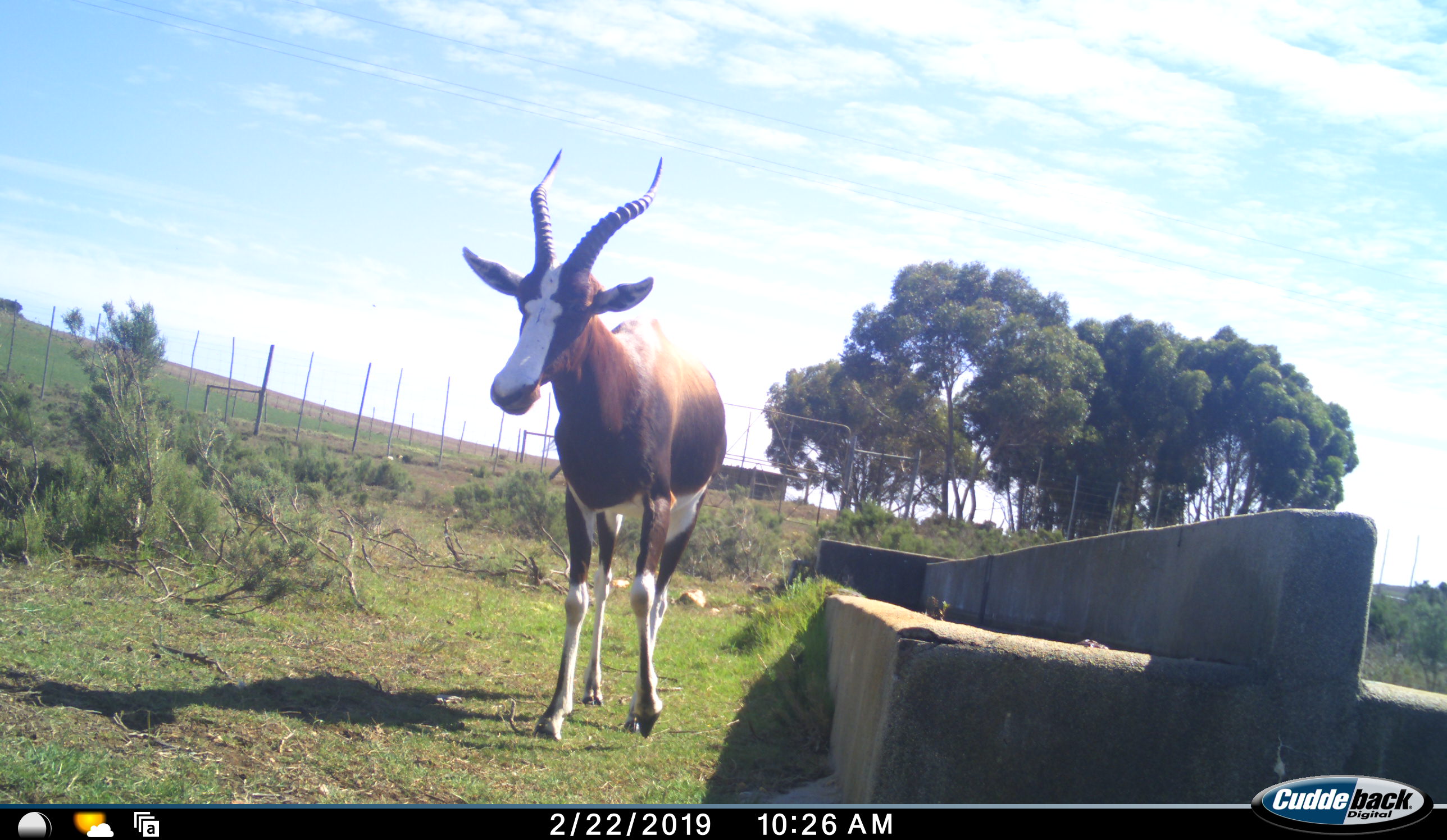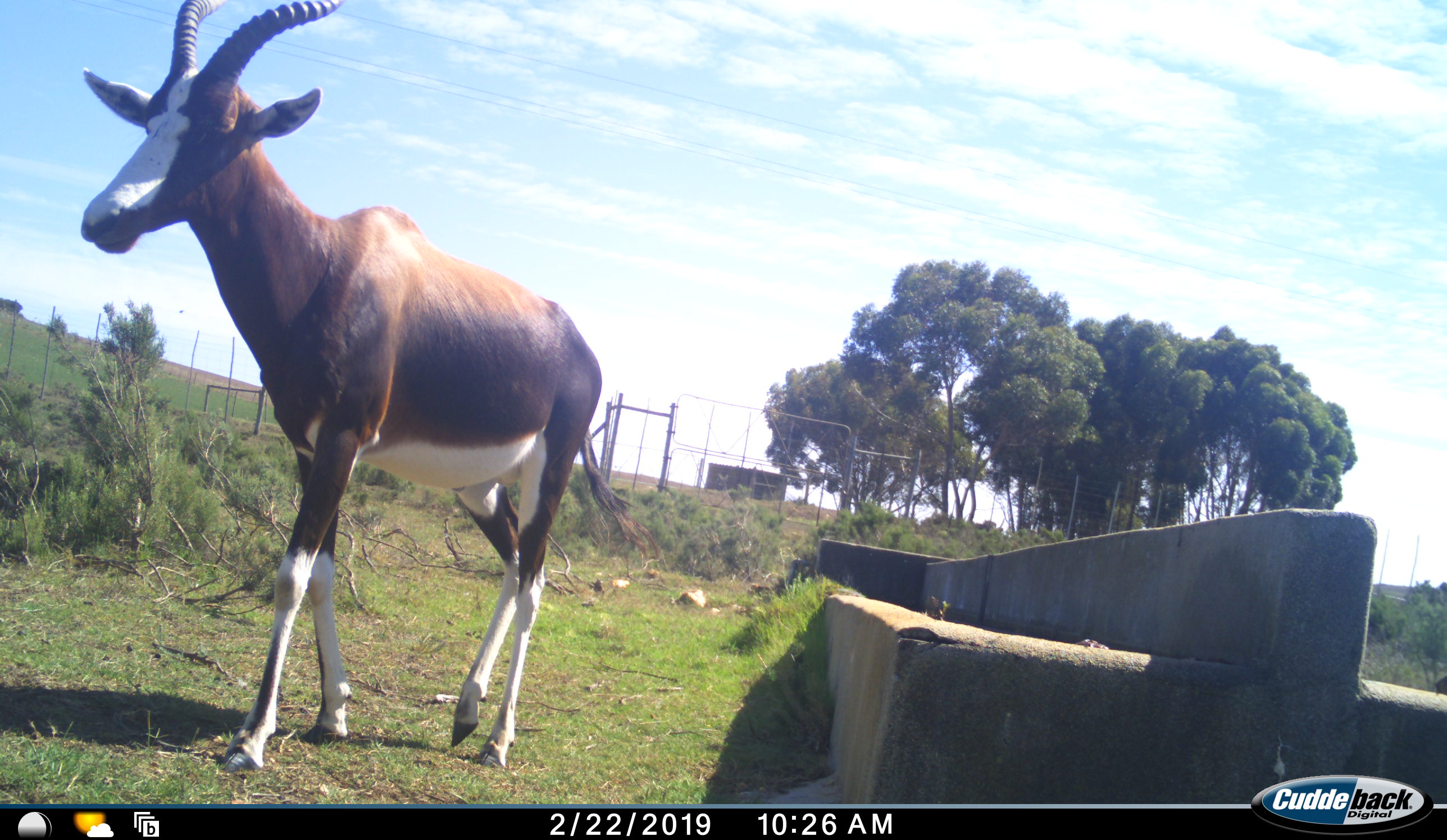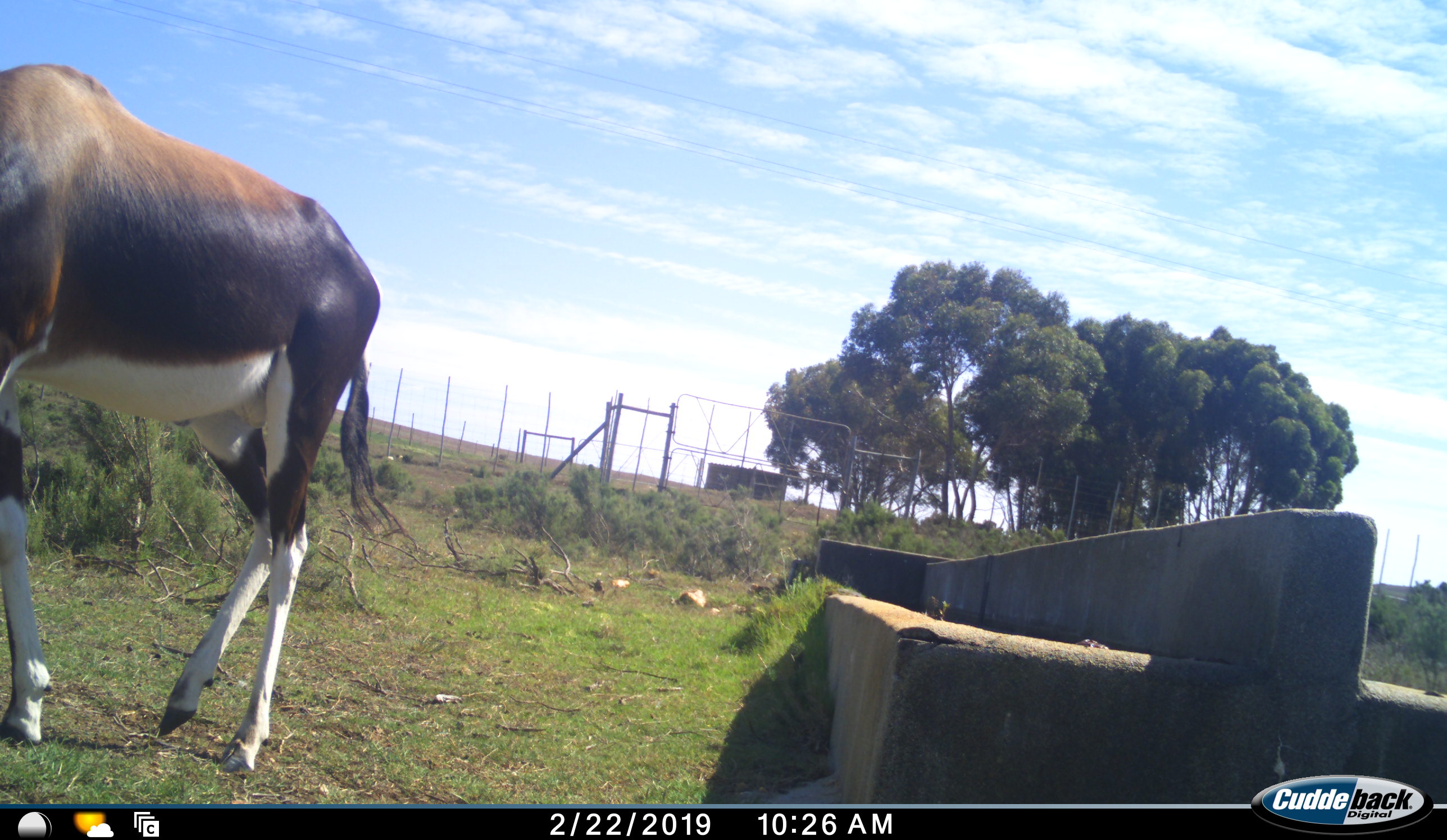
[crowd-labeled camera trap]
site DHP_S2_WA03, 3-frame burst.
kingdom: Animalia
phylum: Chordata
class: Mammalia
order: Artiodactyla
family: Bovidae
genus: Damaliscus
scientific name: Damaliscus pygargus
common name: bontebok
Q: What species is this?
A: Bontebok (Damaliscus pygargus).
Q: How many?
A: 1.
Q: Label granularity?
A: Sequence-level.